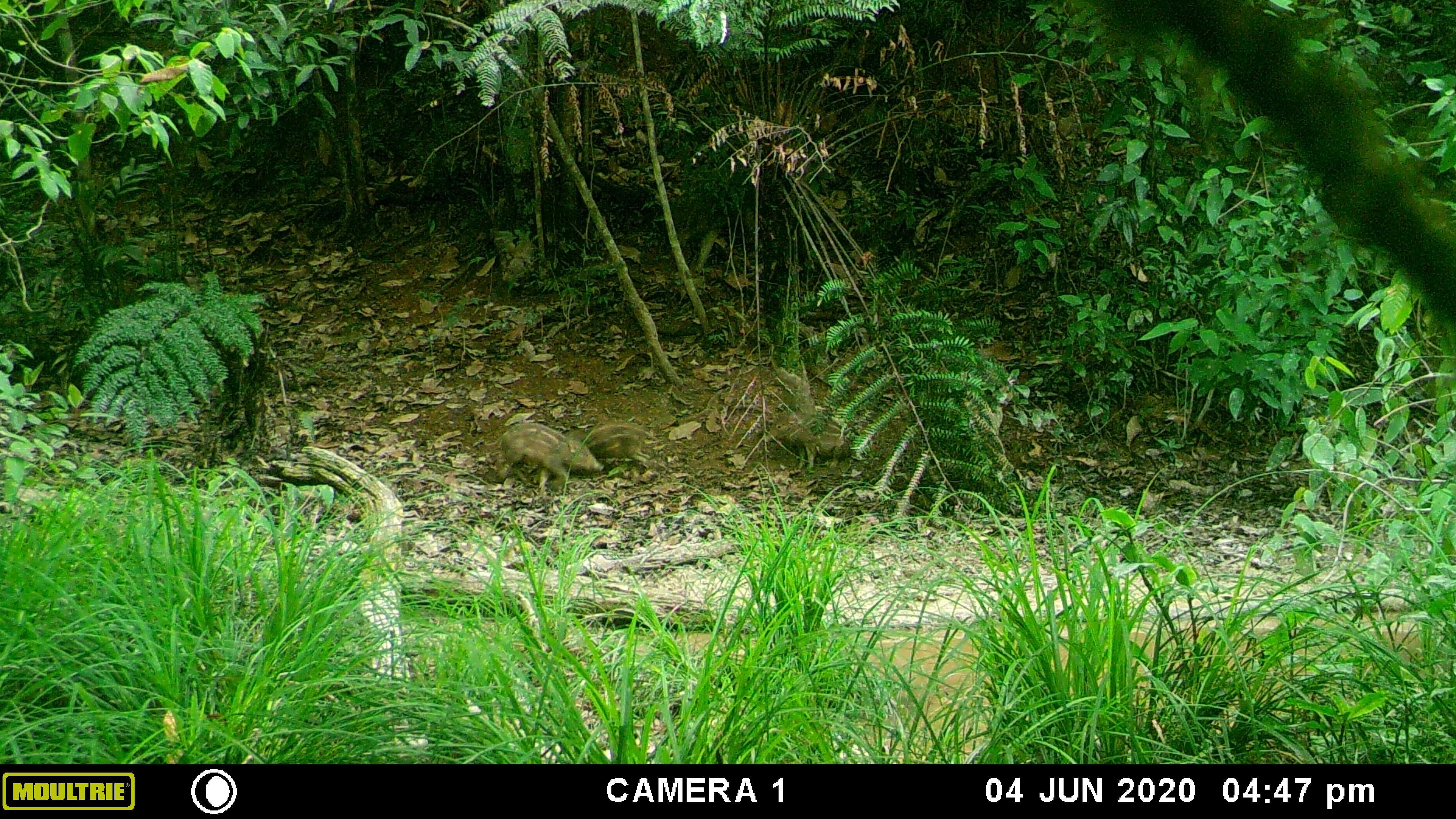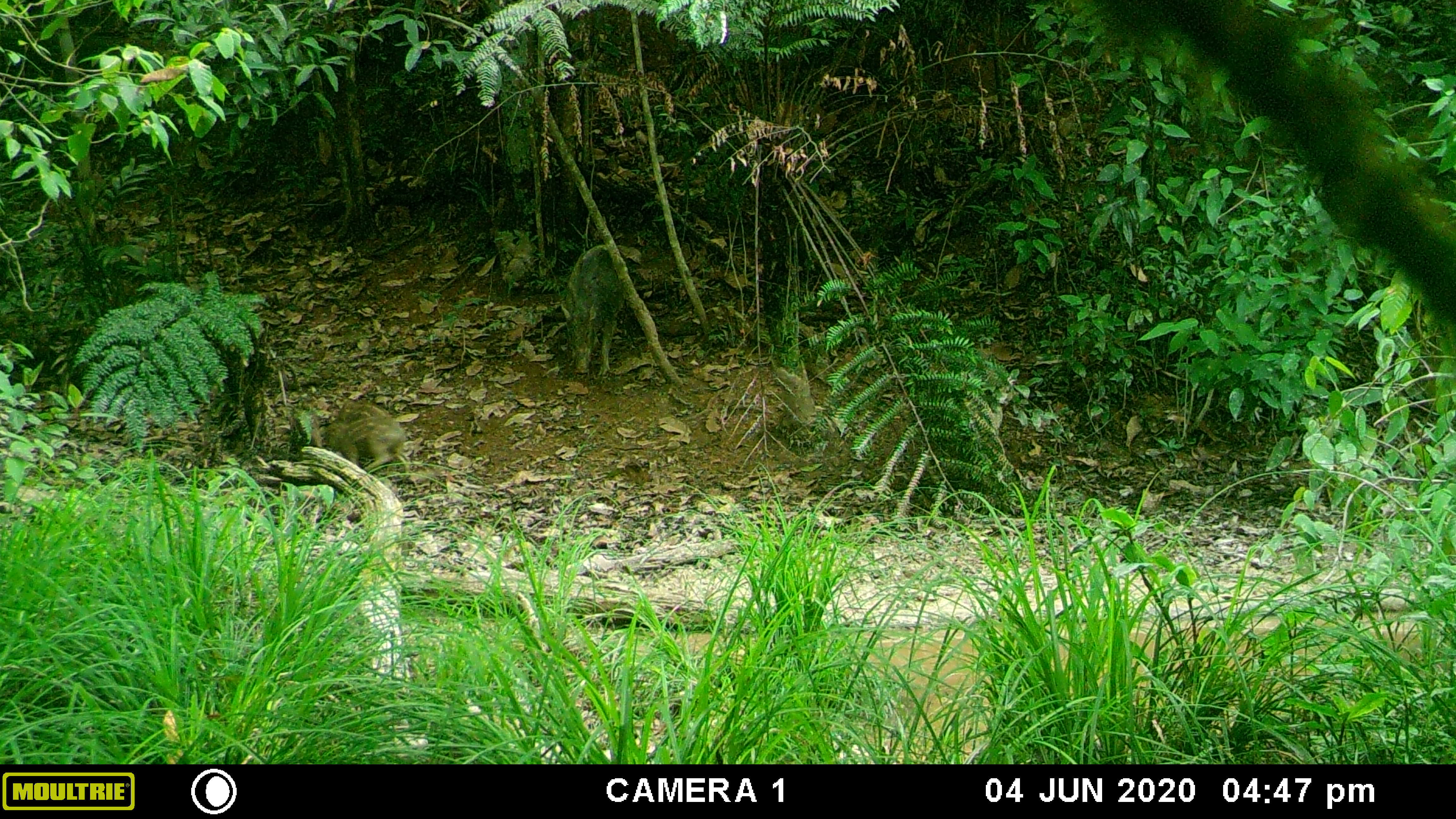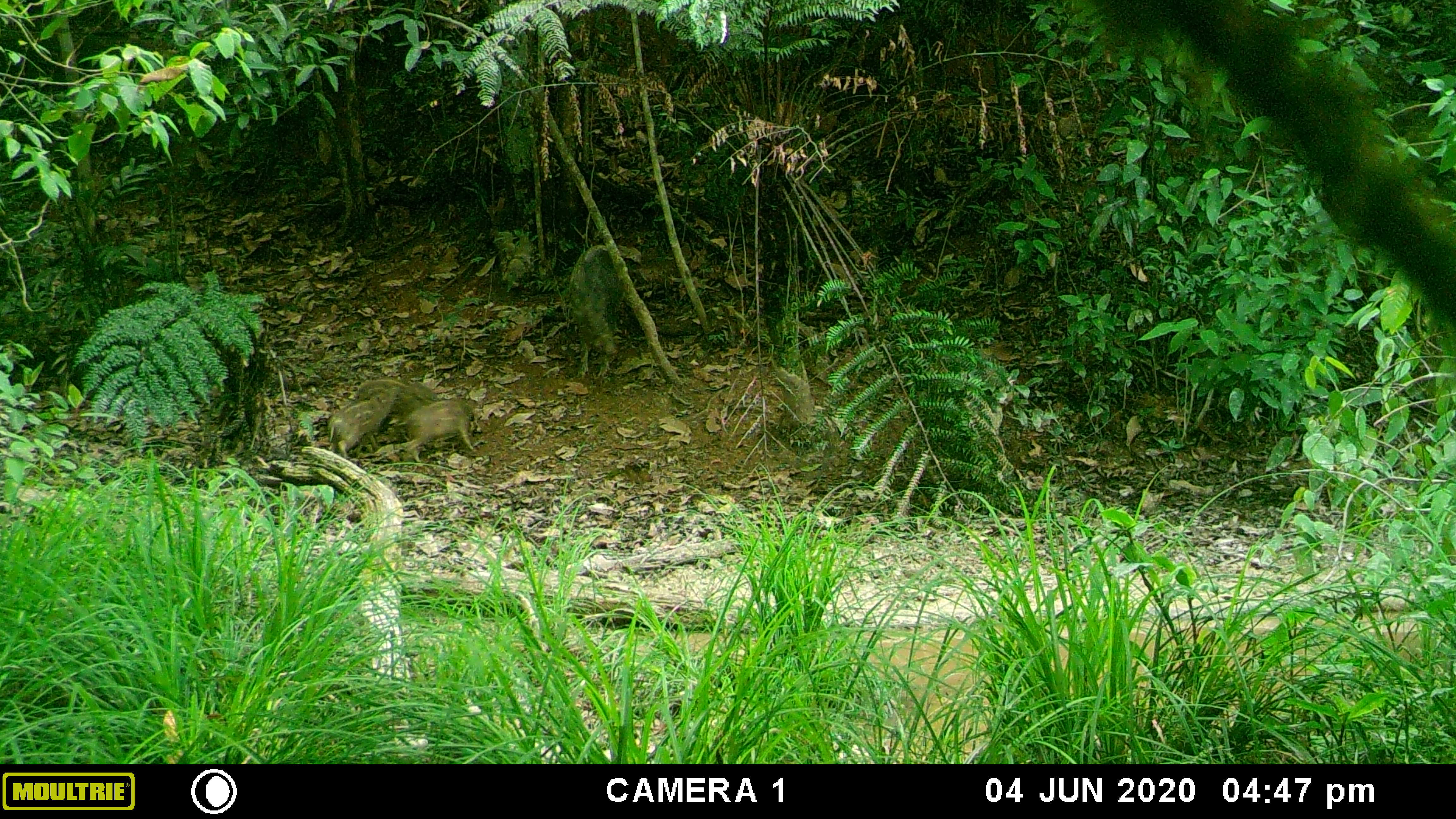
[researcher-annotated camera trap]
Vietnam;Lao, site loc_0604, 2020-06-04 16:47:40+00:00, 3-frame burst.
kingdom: Animalia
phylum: Chordata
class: Mammalia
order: Artiodactyla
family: Suidae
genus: Sus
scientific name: Sus scrofa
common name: eurasian wild pig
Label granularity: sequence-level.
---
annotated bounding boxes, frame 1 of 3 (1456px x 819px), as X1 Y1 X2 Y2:
eurasian wild pig: 484 421 605 492; 765 411 850 473; 566 421 660 470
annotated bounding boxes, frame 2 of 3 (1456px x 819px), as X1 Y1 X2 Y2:
eurasian wild pig: 558 243 625 381; 321 416 407 472; 335 398 391 418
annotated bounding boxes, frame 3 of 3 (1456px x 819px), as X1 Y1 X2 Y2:
eurasian wild pig: 565 243 622 377; 393 398 478 463; 327 387 401 458; 355 379 440 420